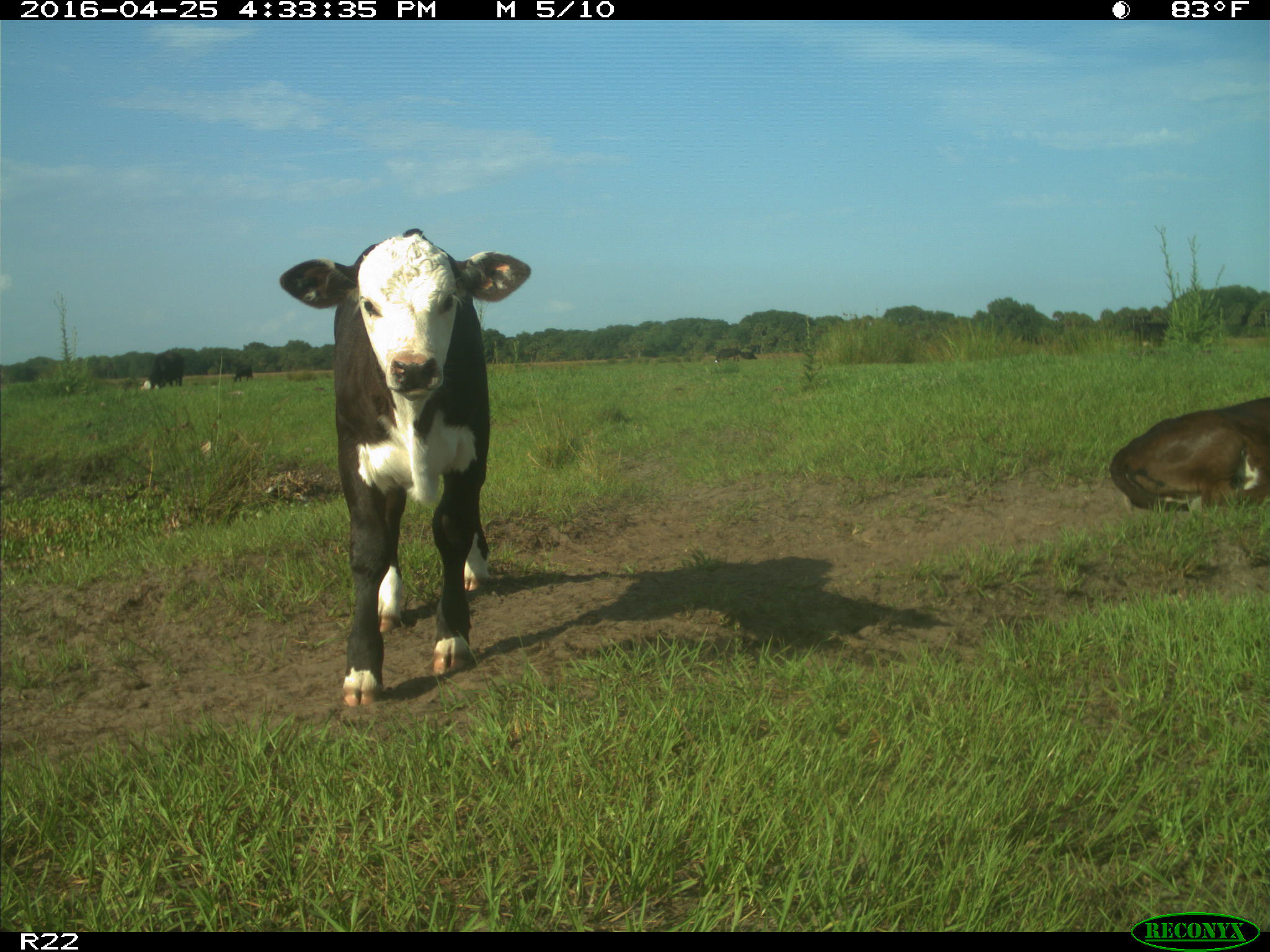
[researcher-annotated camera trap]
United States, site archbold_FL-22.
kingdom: Animalia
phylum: Chordata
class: Mammalia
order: Artiodactyla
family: Bovidae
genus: Bos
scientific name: Bos taurus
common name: domestic cow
Bos taurus (domestic cow).